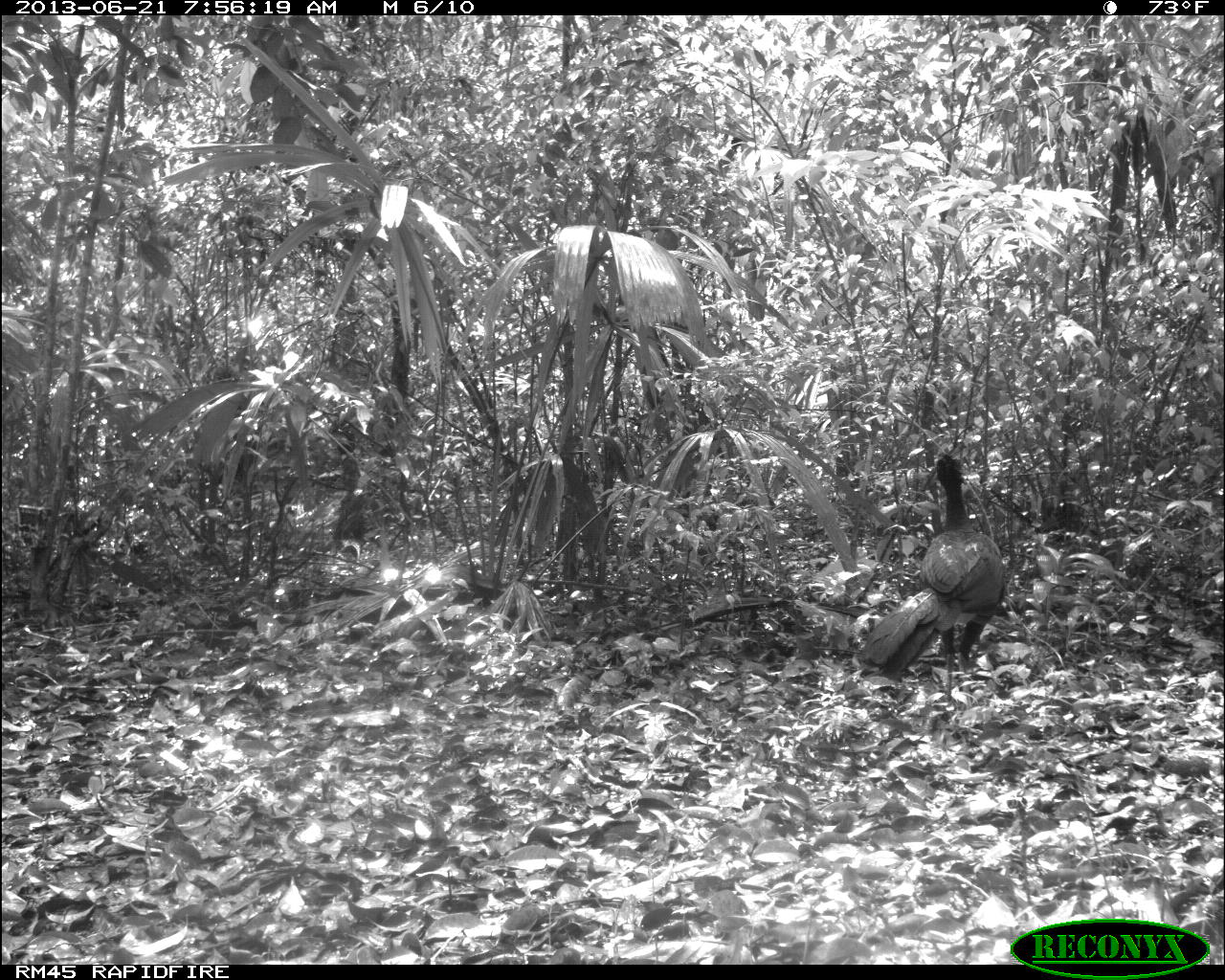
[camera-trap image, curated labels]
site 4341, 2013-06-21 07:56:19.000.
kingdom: Animalia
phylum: Chordata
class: Aves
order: Galliformes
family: Cracidae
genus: Crax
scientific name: Crax rubra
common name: great curassow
Crax rubra (great curassow), count 1, sex male.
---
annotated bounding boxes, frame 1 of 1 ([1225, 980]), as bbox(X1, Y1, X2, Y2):
crax rubra: bbox(861, 453, 1005, 702)